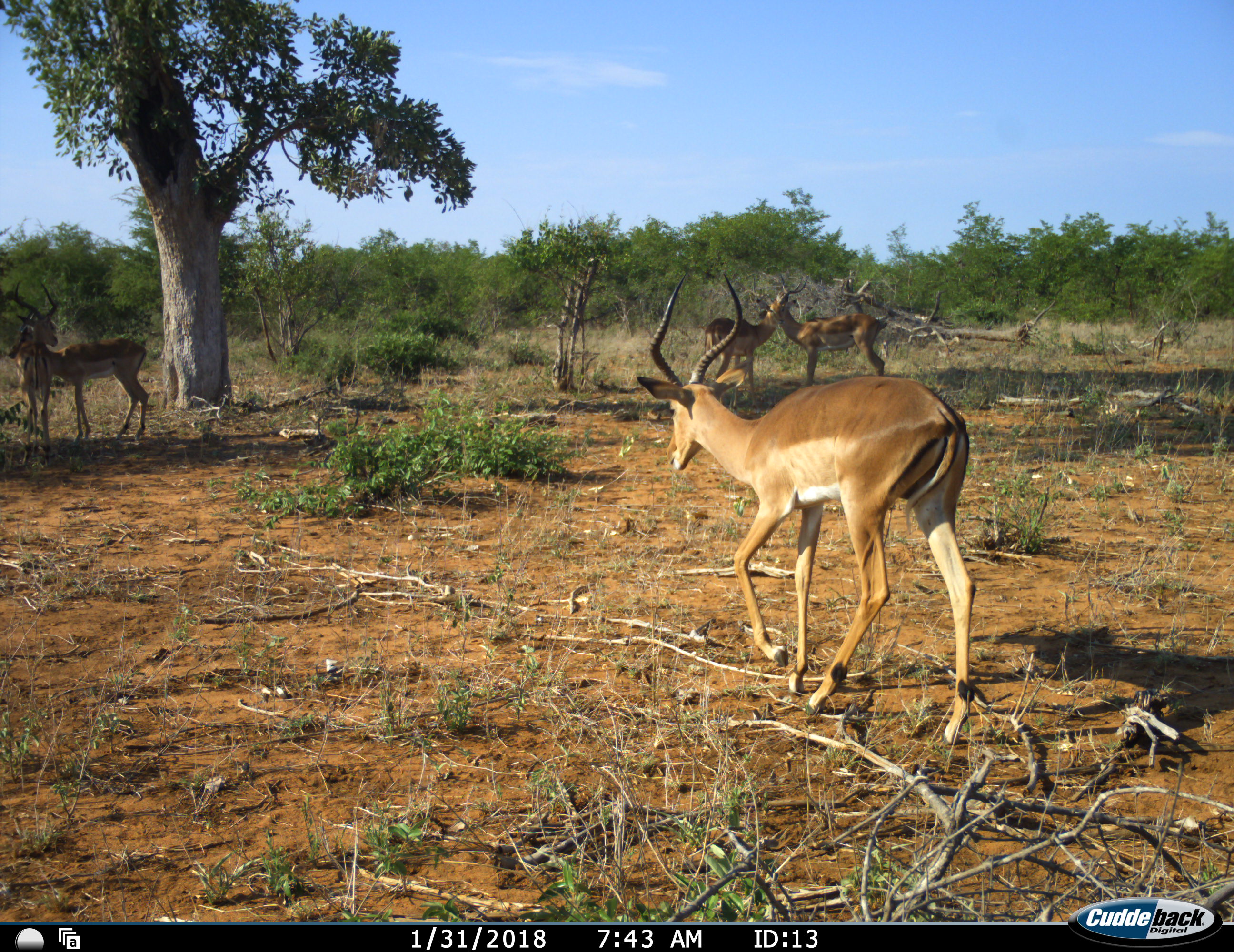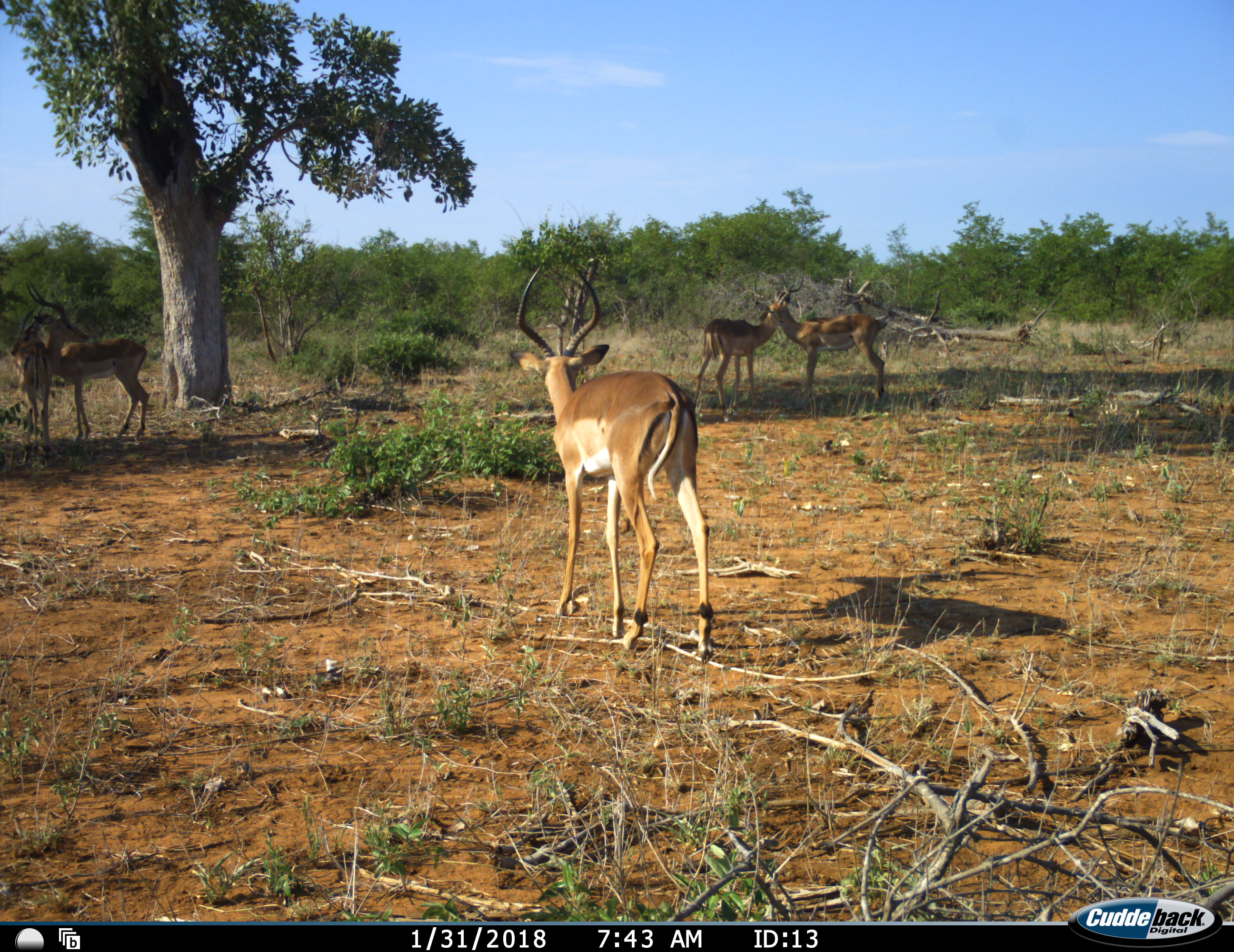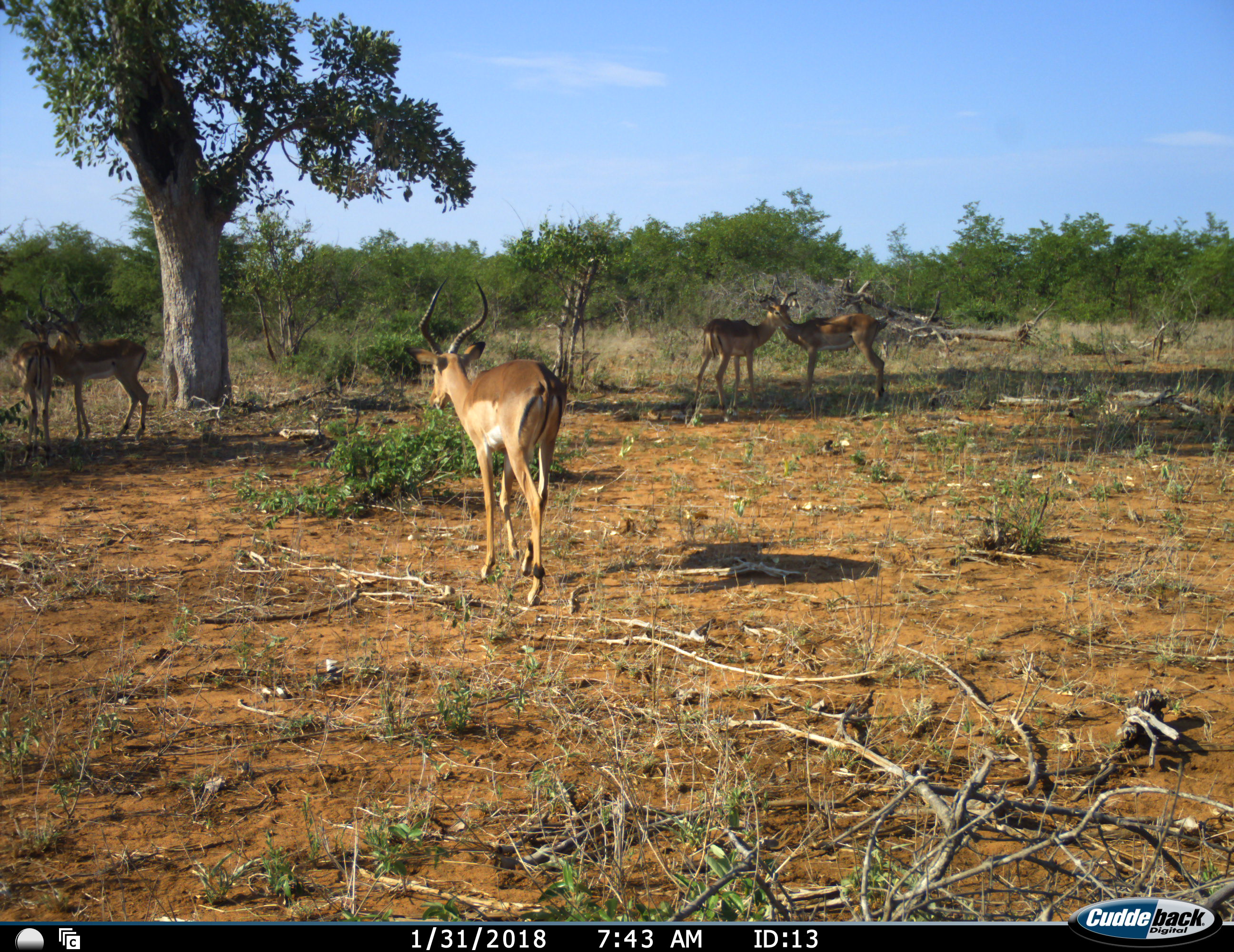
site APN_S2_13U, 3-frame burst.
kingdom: Animalia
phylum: Chordata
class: Mammalia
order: Artiodactyla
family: Bovidae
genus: Aepyceros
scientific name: Aepyceros melampus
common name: impala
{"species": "impala (Aepyceros melampus)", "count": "5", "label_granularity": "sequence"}